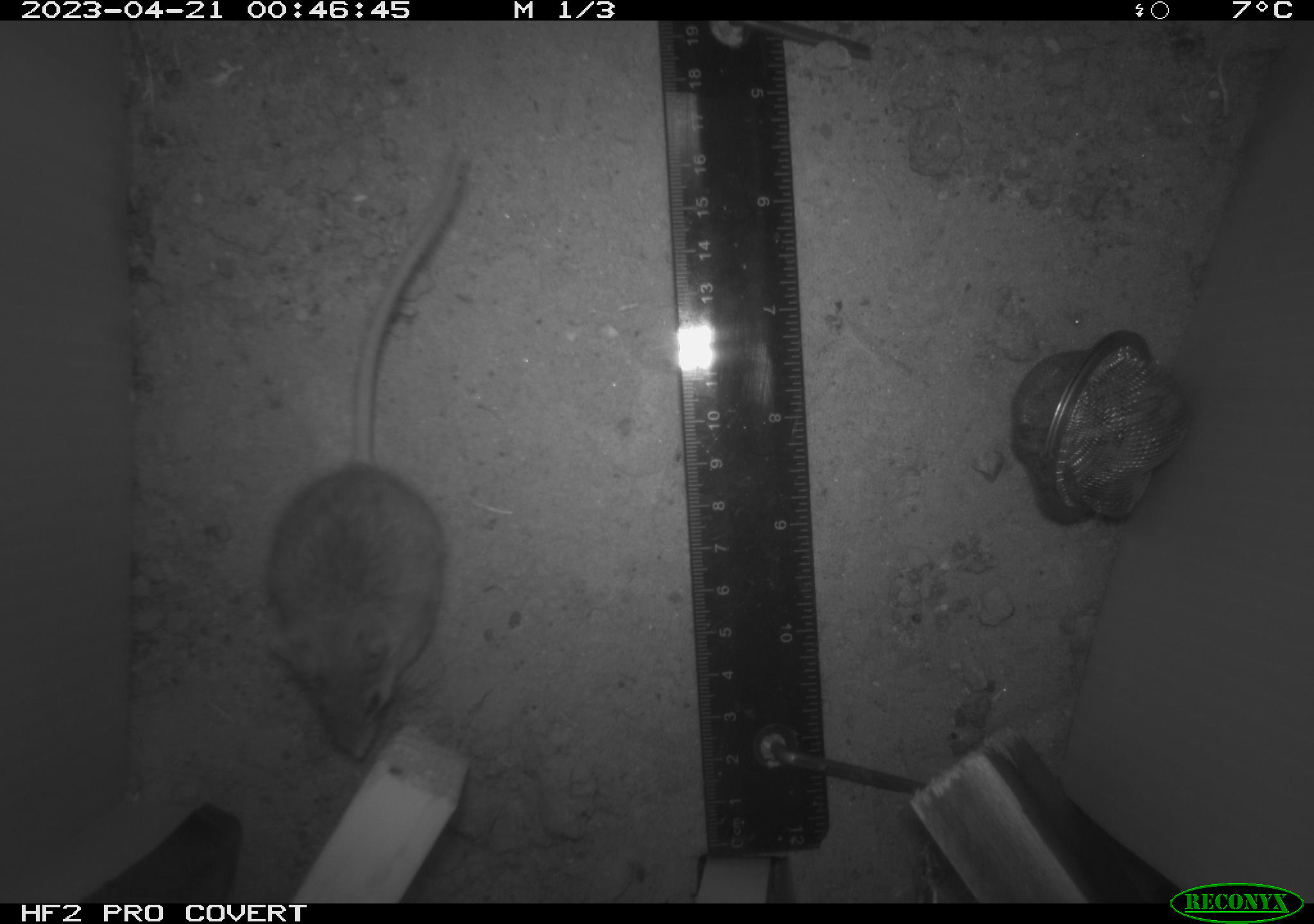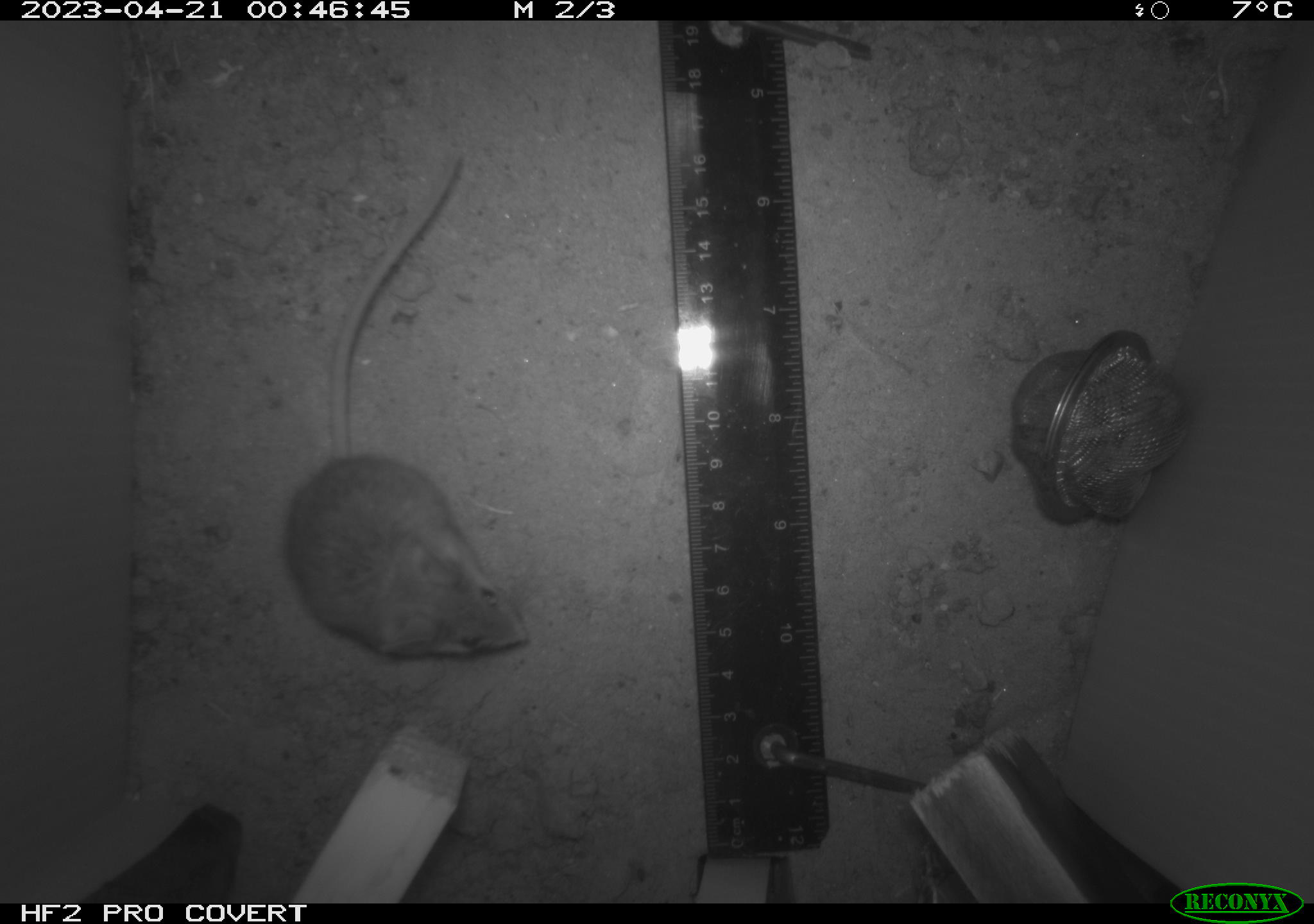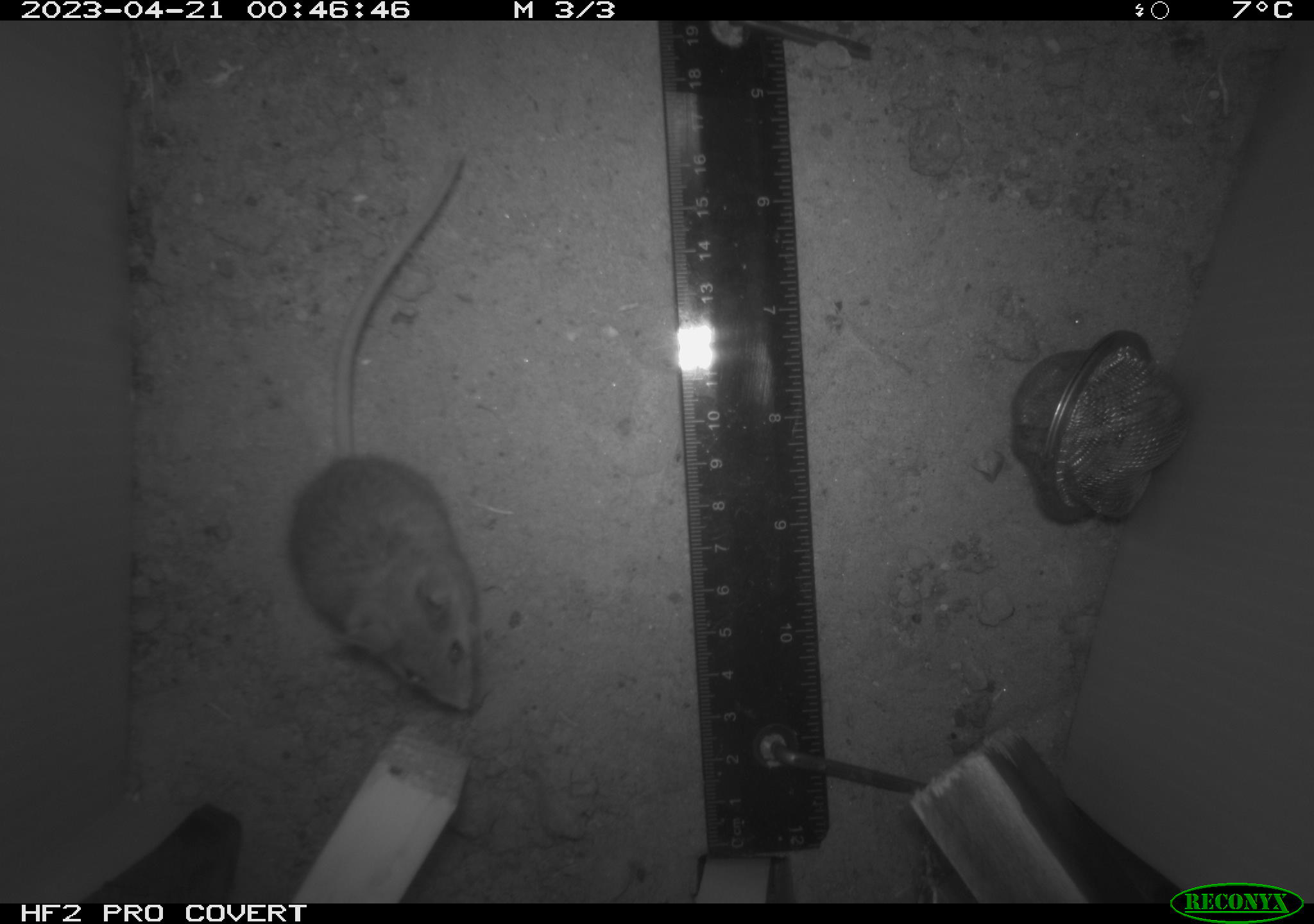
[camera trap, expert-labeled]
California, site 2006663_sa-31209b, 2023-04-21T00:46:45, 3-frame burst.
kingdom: Animalia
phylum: Chordata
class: Mammalia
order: Rodentia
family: Cricetidae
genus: Peromyscus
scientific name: Peromyscus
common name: deer mice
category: peromyscus species